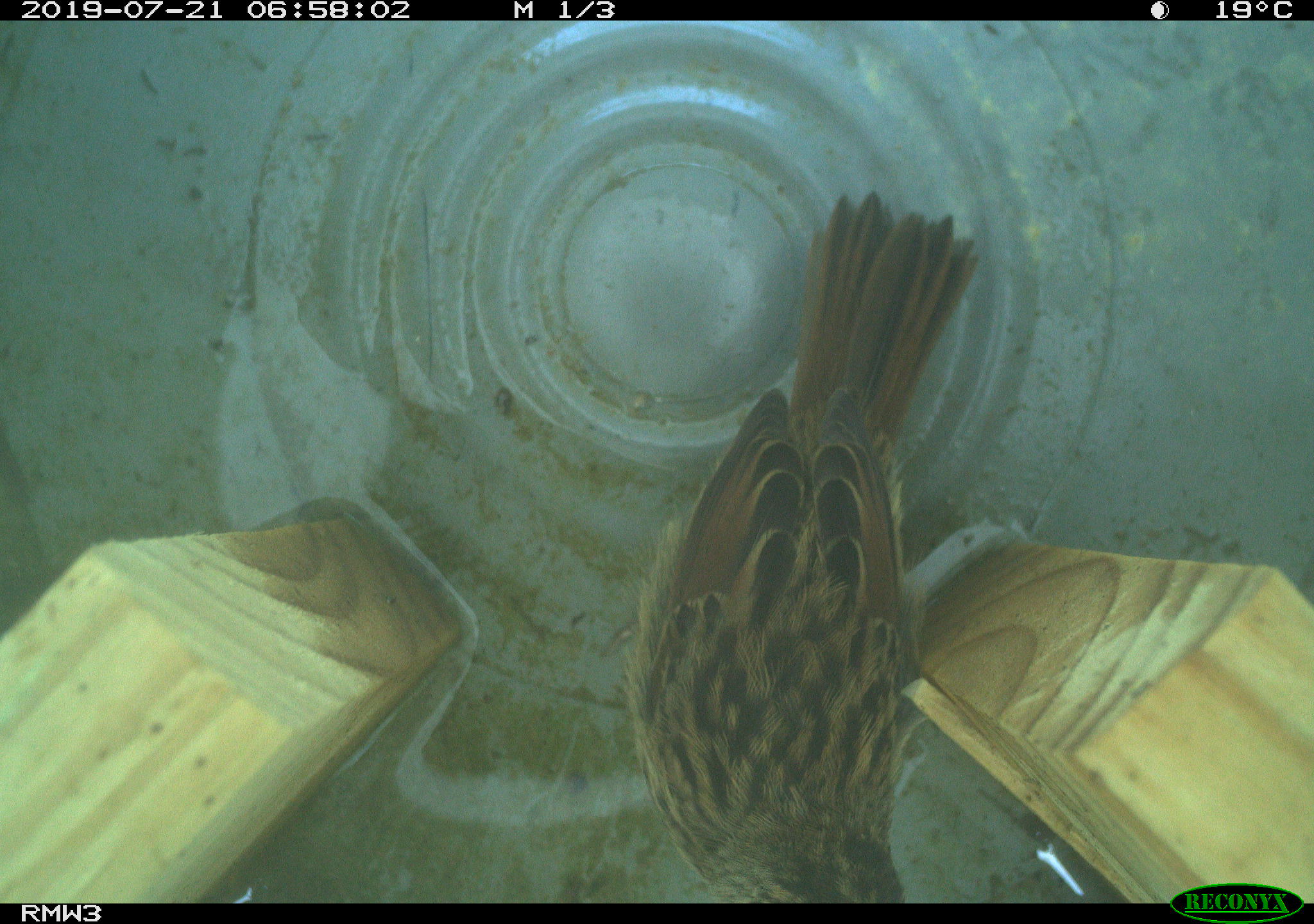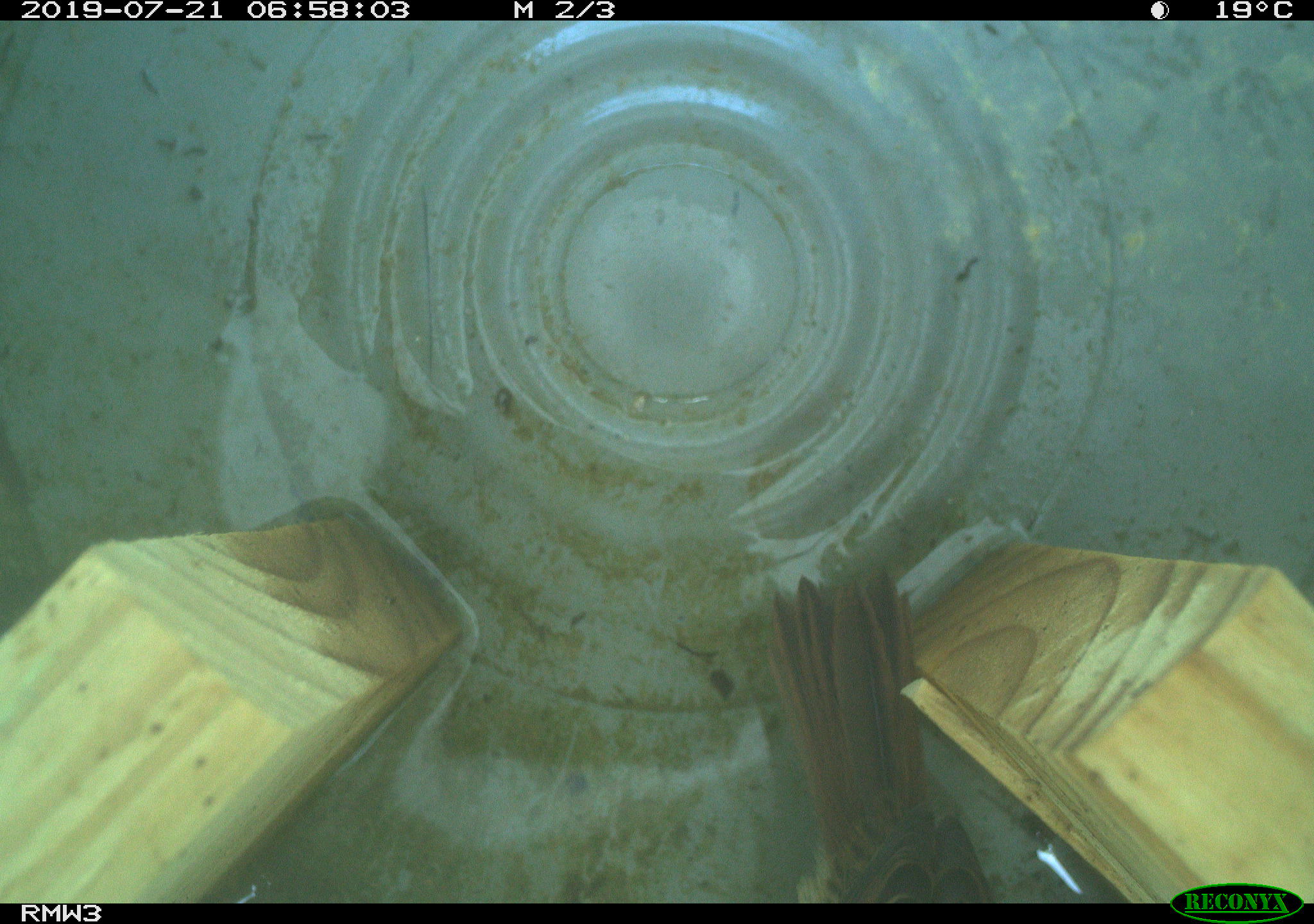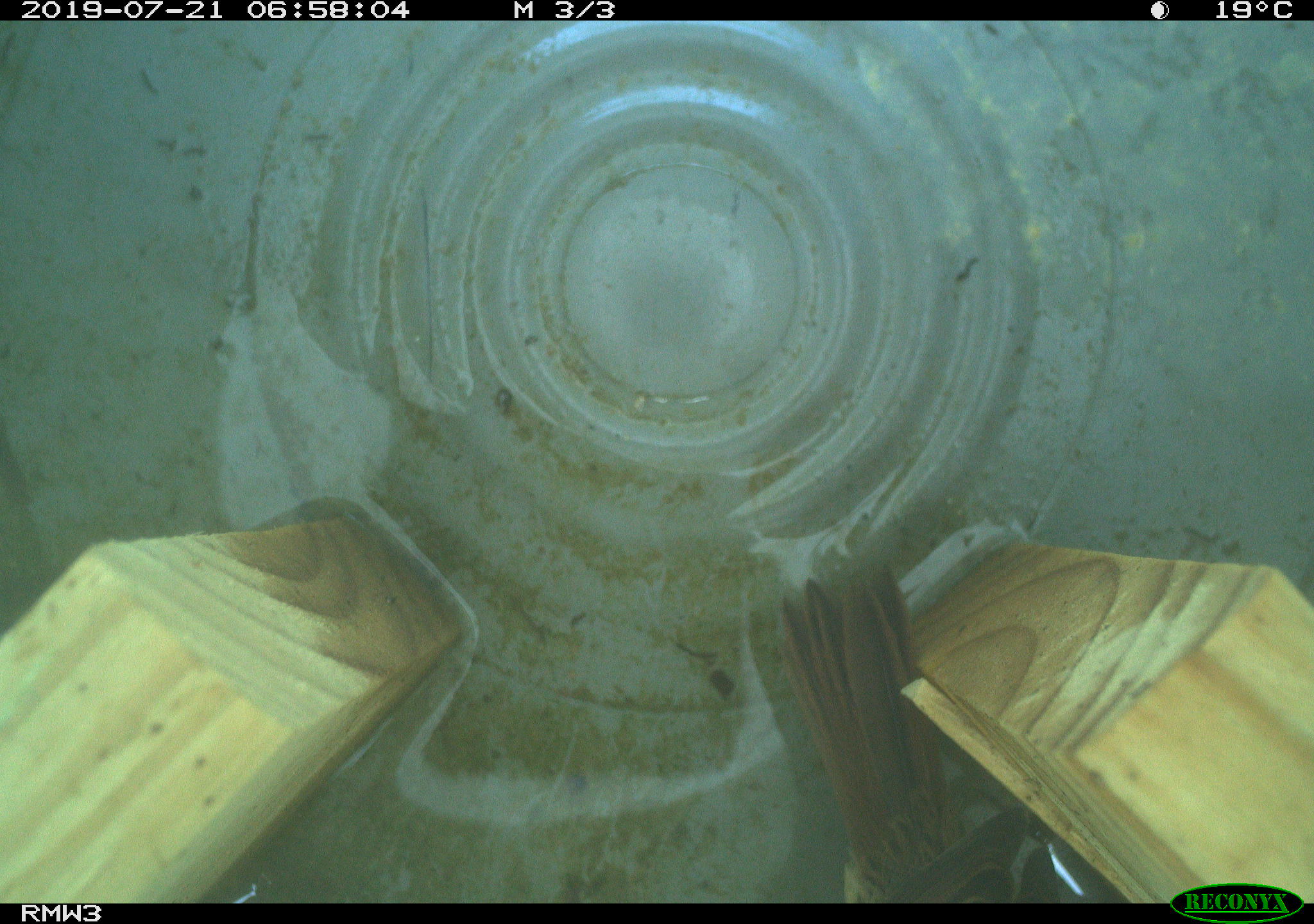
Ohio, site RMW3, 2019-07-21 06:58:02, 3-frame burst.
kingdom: Animalia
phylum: Chordata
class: Aves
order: Passeriformes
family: Passerellidae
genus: Melospiza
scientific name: Melospiza melodia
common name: song sparrow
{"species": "song sparrow (Melospiza melodia)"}